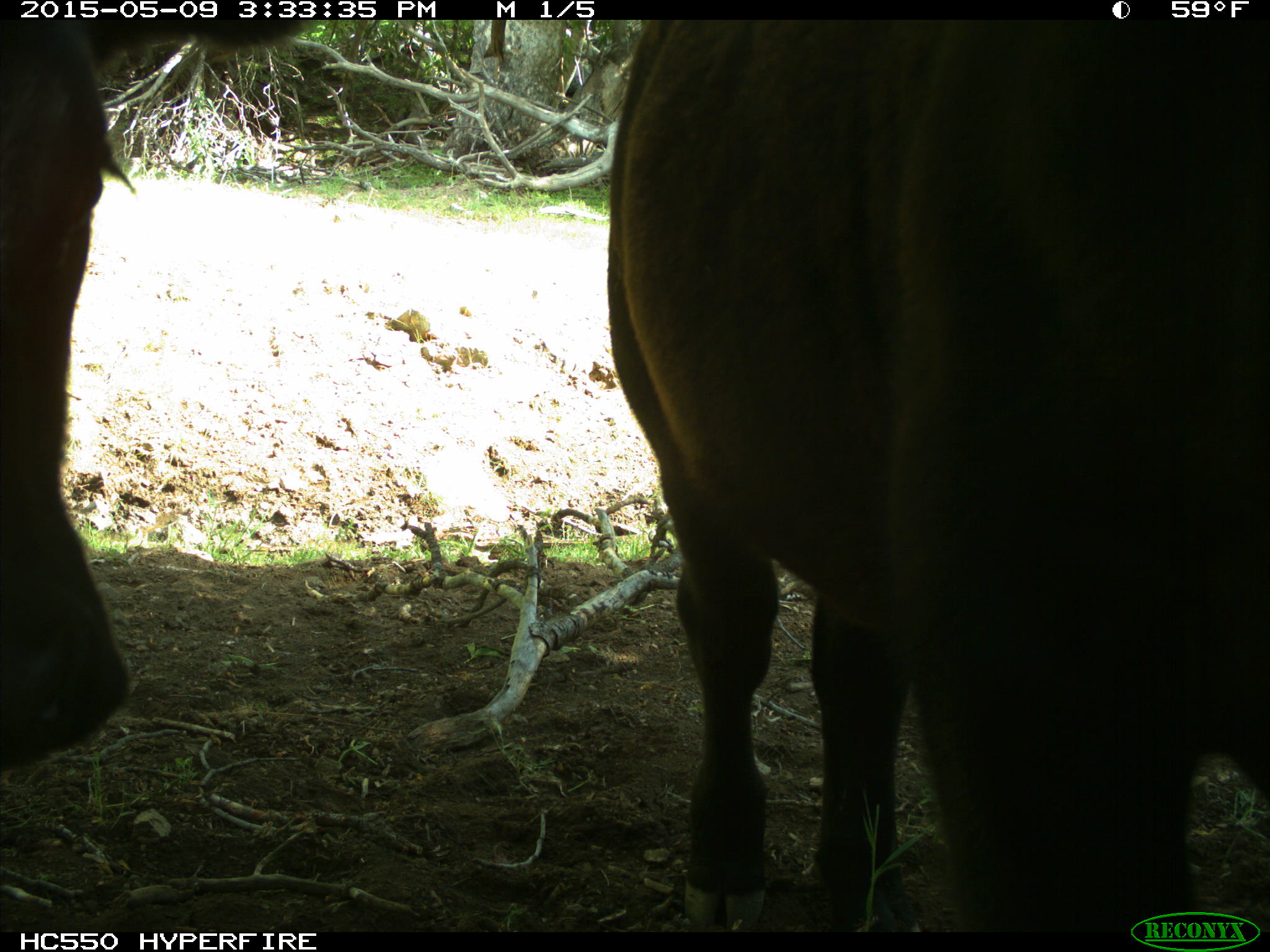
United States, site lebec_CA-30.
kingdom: Animalia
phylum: Chordata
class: Mammalia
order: Artiodactyla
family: Bovidae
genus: Bos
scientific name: Bos taurus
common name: domestic cow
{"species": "Bos taurus (domestic cow)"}